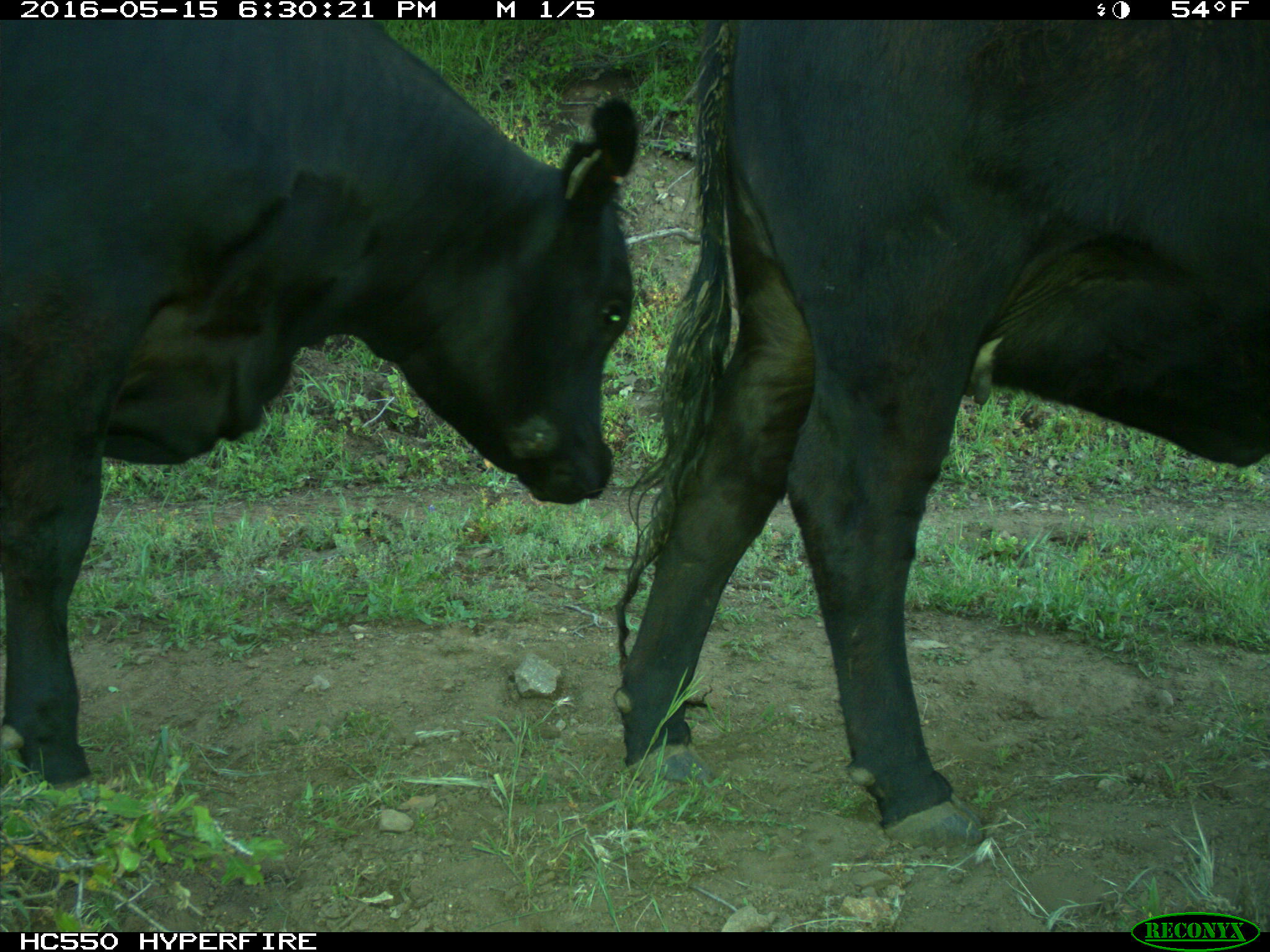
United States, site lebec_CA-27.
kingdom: Animalia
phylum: Chordata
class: Mammalia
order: Artiodactyla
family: Bovidae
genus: Bos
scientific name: Bos taurus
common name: domestic cow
Bos taurus (domestic cow).